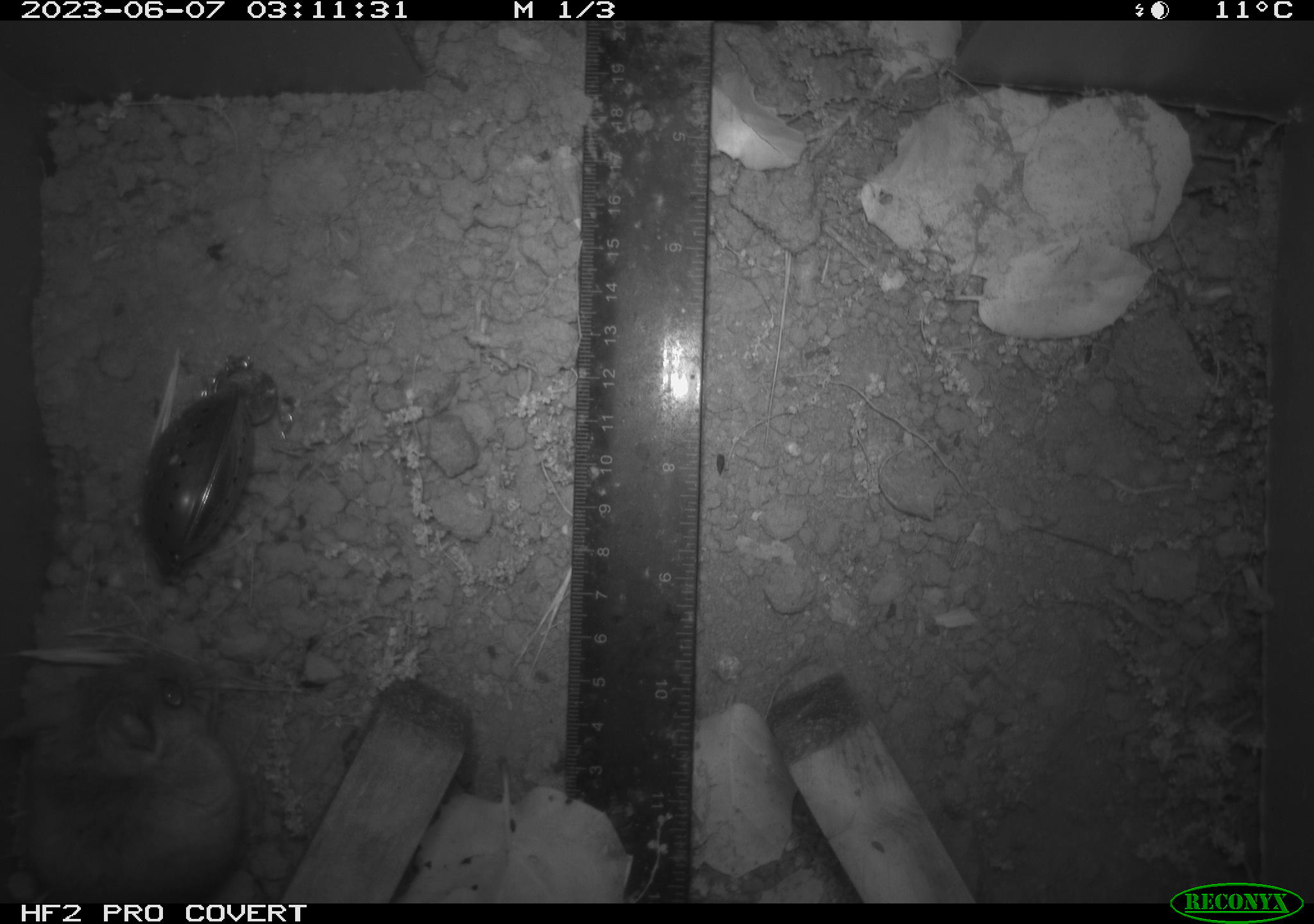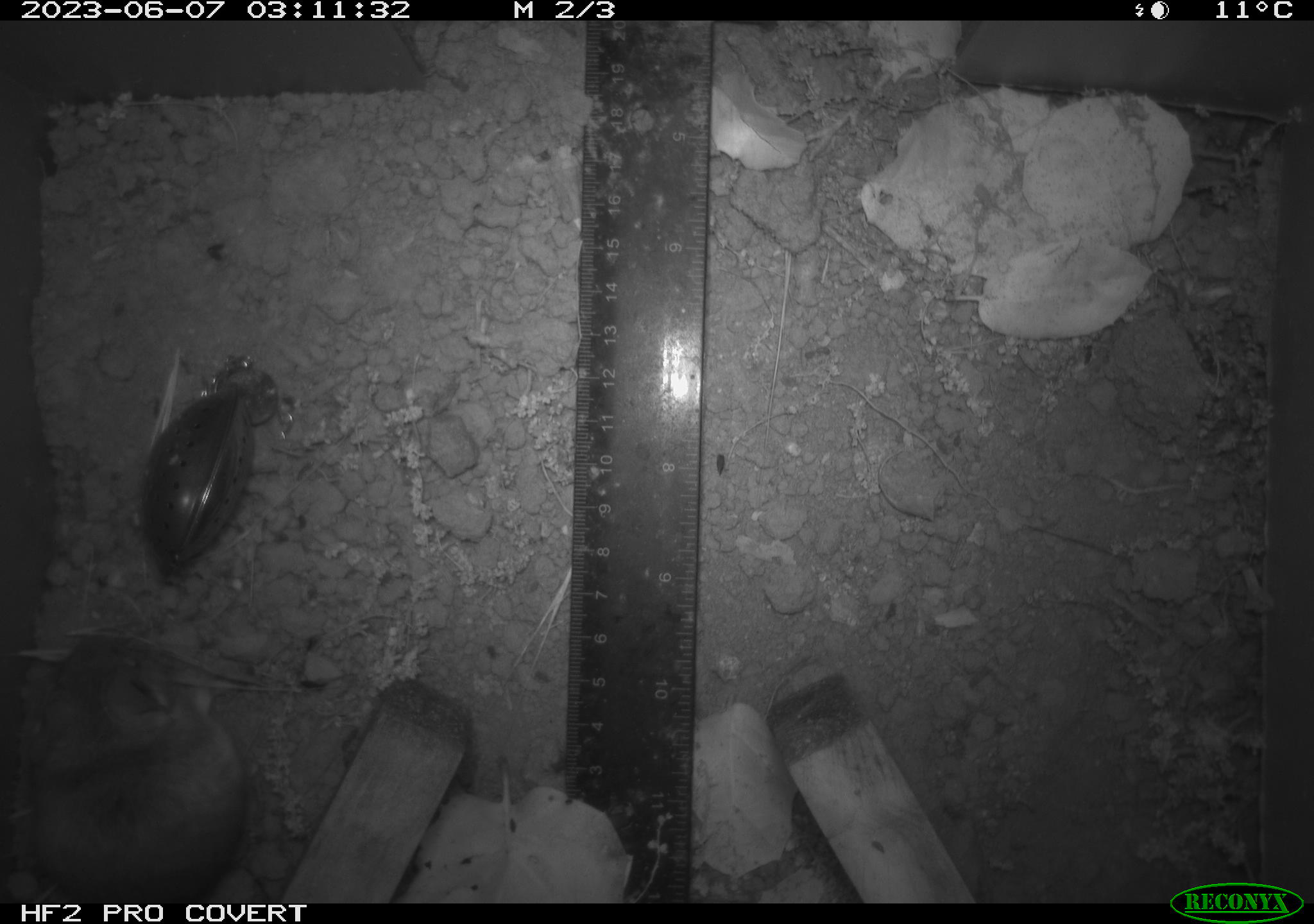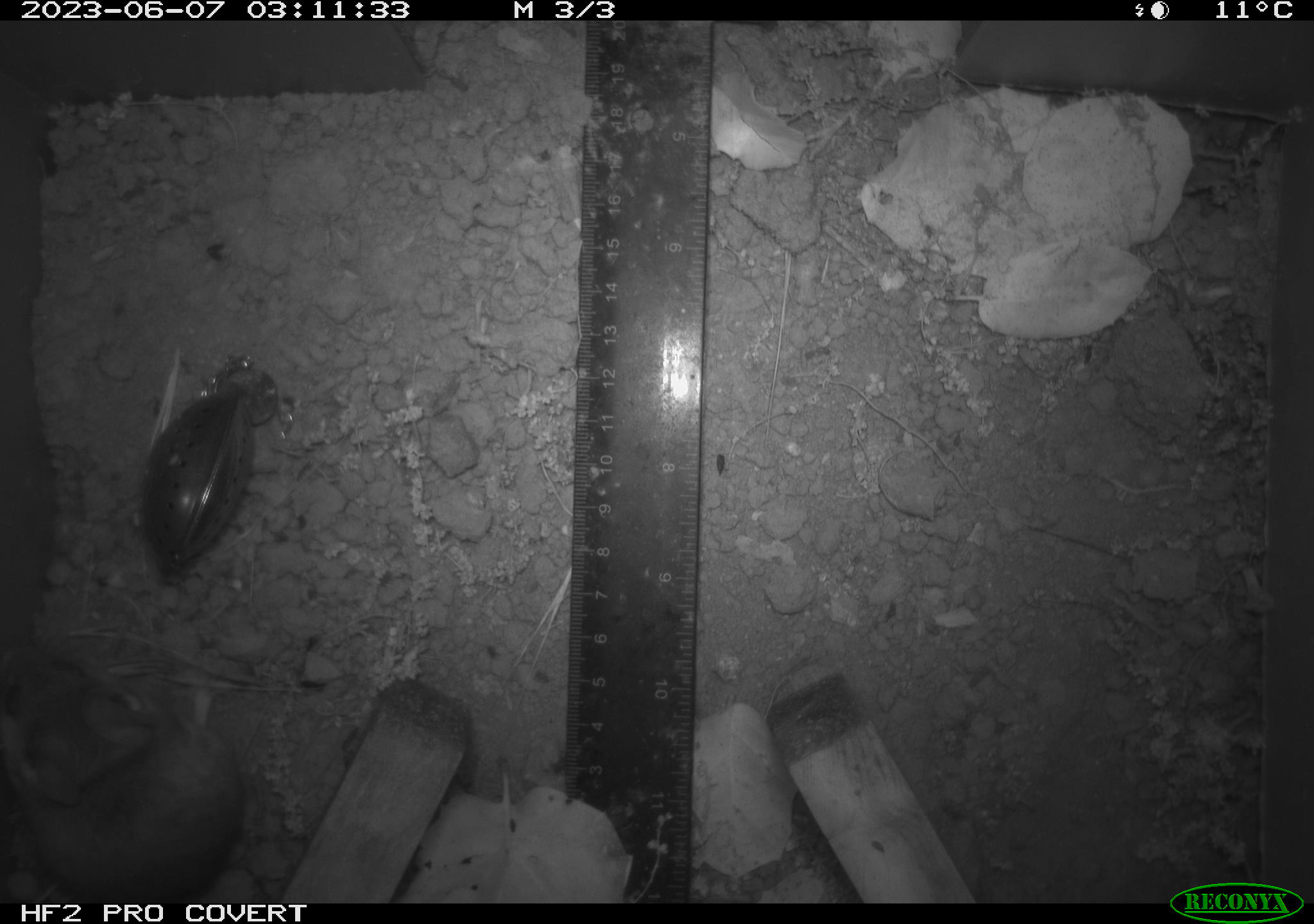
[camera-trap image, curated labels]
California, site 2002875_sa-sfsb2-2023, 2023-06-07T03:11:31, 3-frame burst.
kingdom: Animalia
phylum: Chordata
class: Mammalia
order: Rodentia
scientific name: Rodentia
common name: mouse species